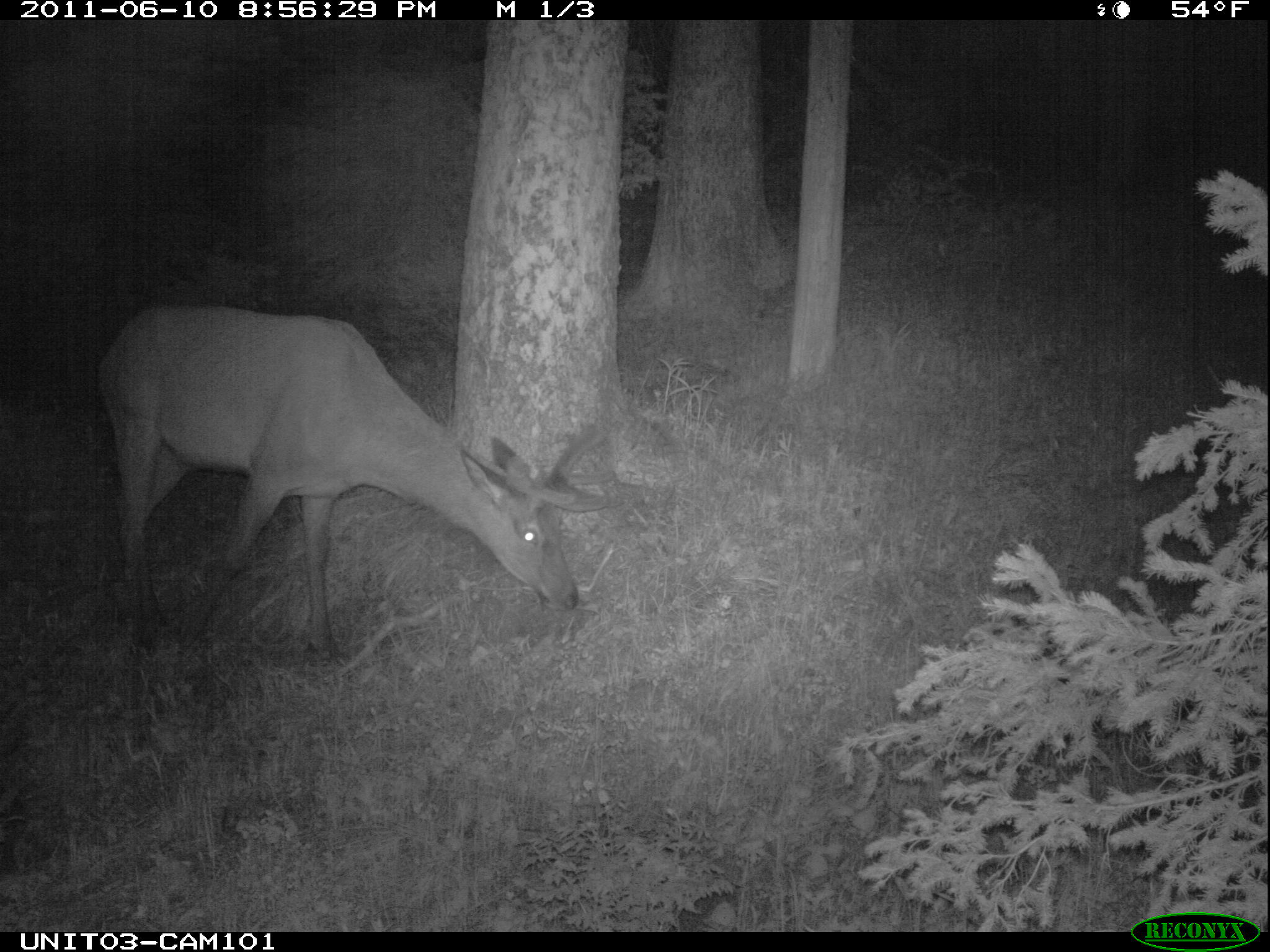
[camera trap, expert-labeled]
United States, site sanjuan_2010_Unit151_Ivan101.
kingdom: Animalia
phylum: Chordata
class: Mammalia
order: Artiodactyla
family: Cervidae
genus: Cervus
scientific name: Cervus elaphus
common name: red deer